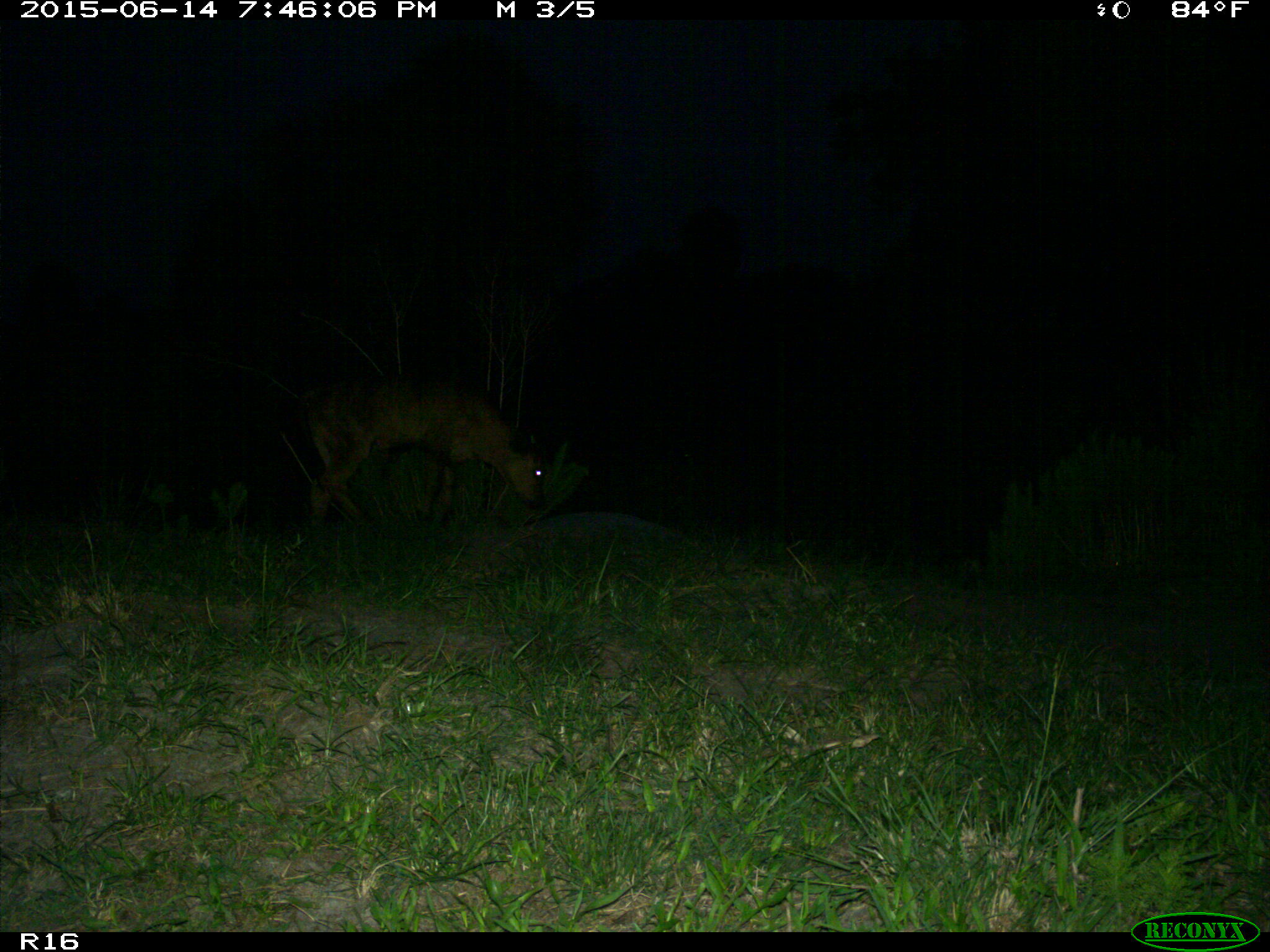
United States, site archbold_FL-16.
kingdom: Animalia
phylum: Chordata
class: Mammalia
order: Artiodactyla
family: Bovidae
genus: Bos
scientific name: Bos taurus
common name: domestic cow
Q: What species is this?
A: Bos taurus (domestic cow).